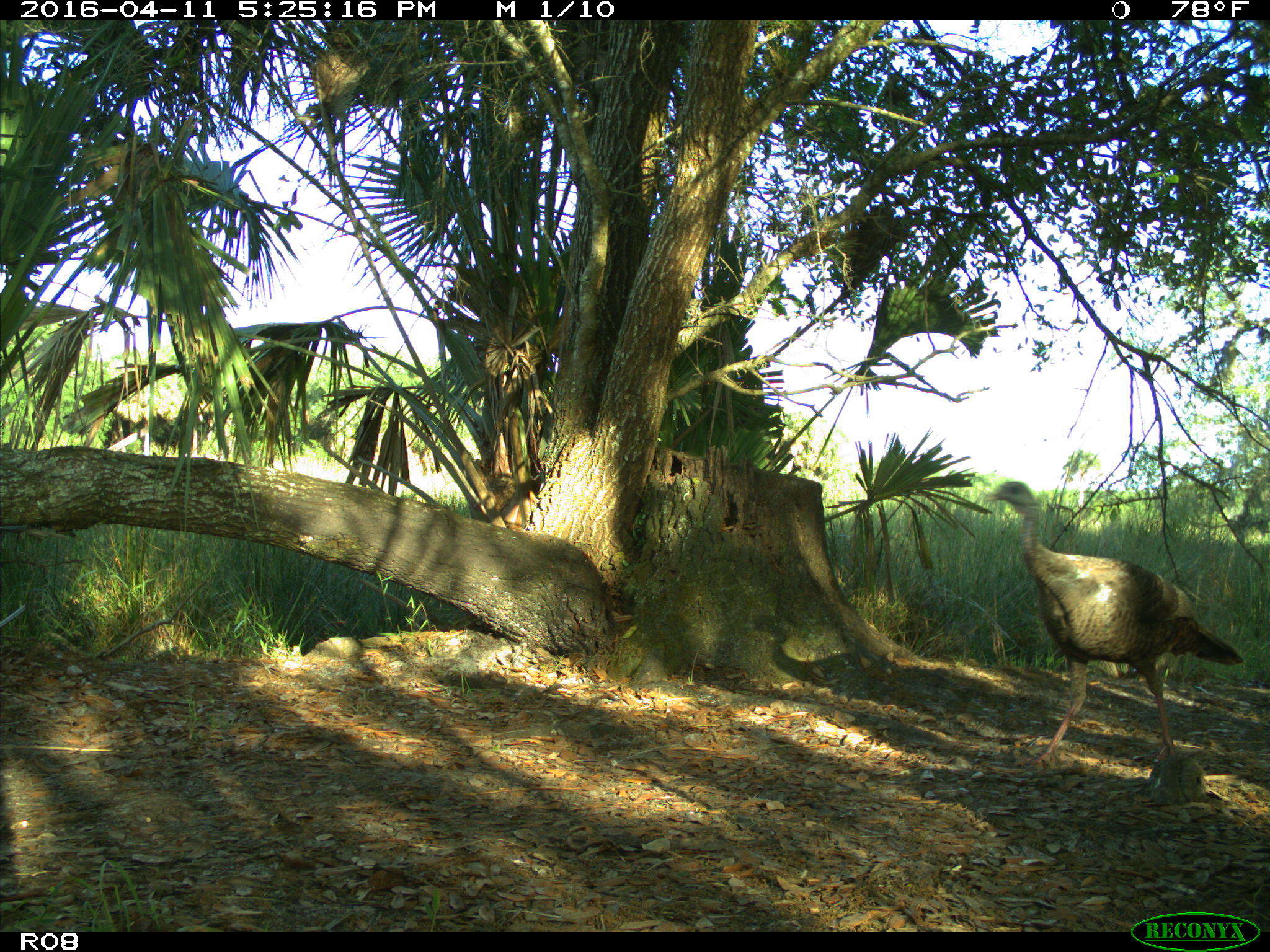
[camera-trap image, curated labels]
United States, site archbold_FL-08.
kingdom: Animalia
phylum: Chordata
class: Aves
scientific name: Aves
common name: birds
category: unidentified bird